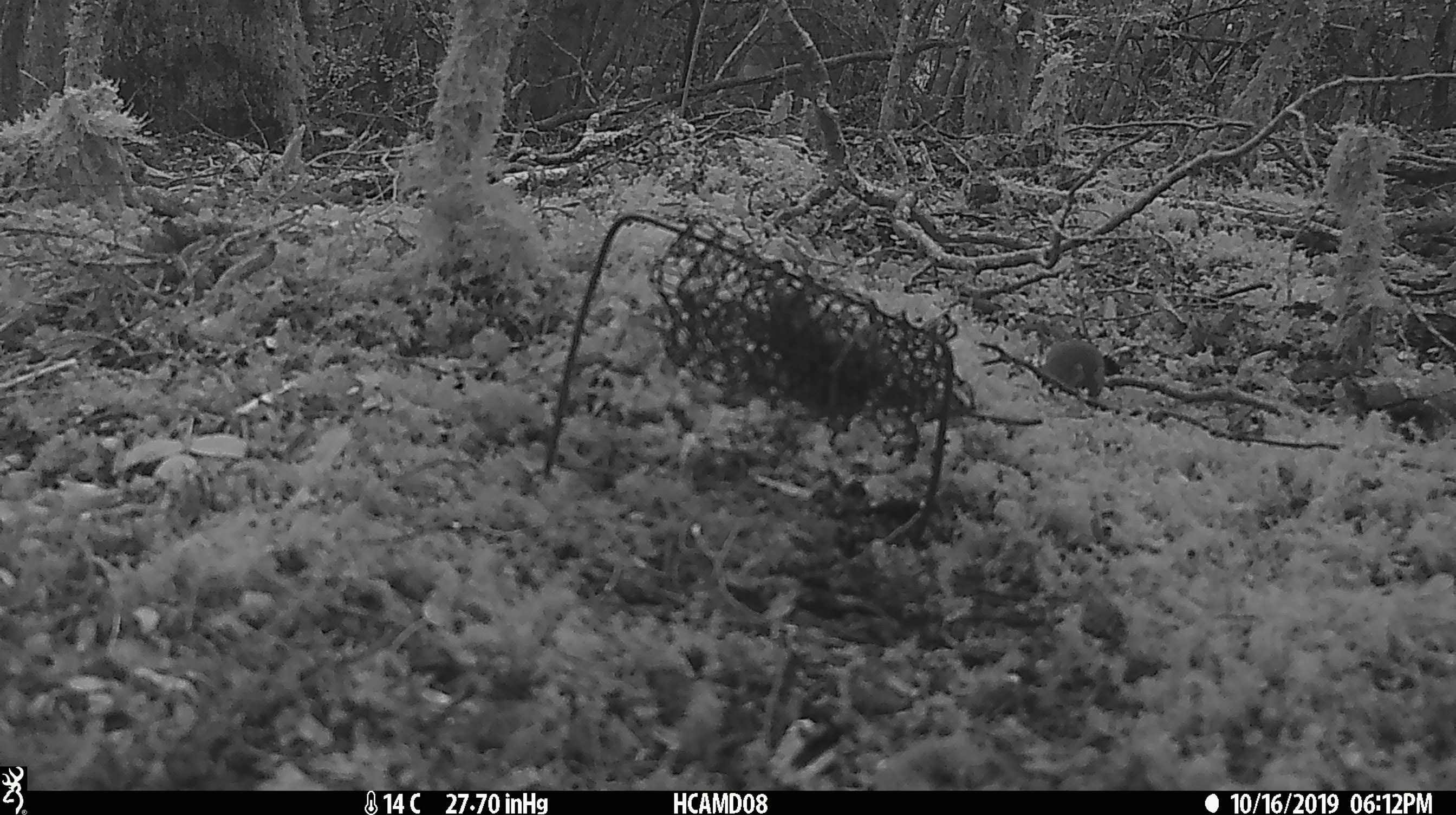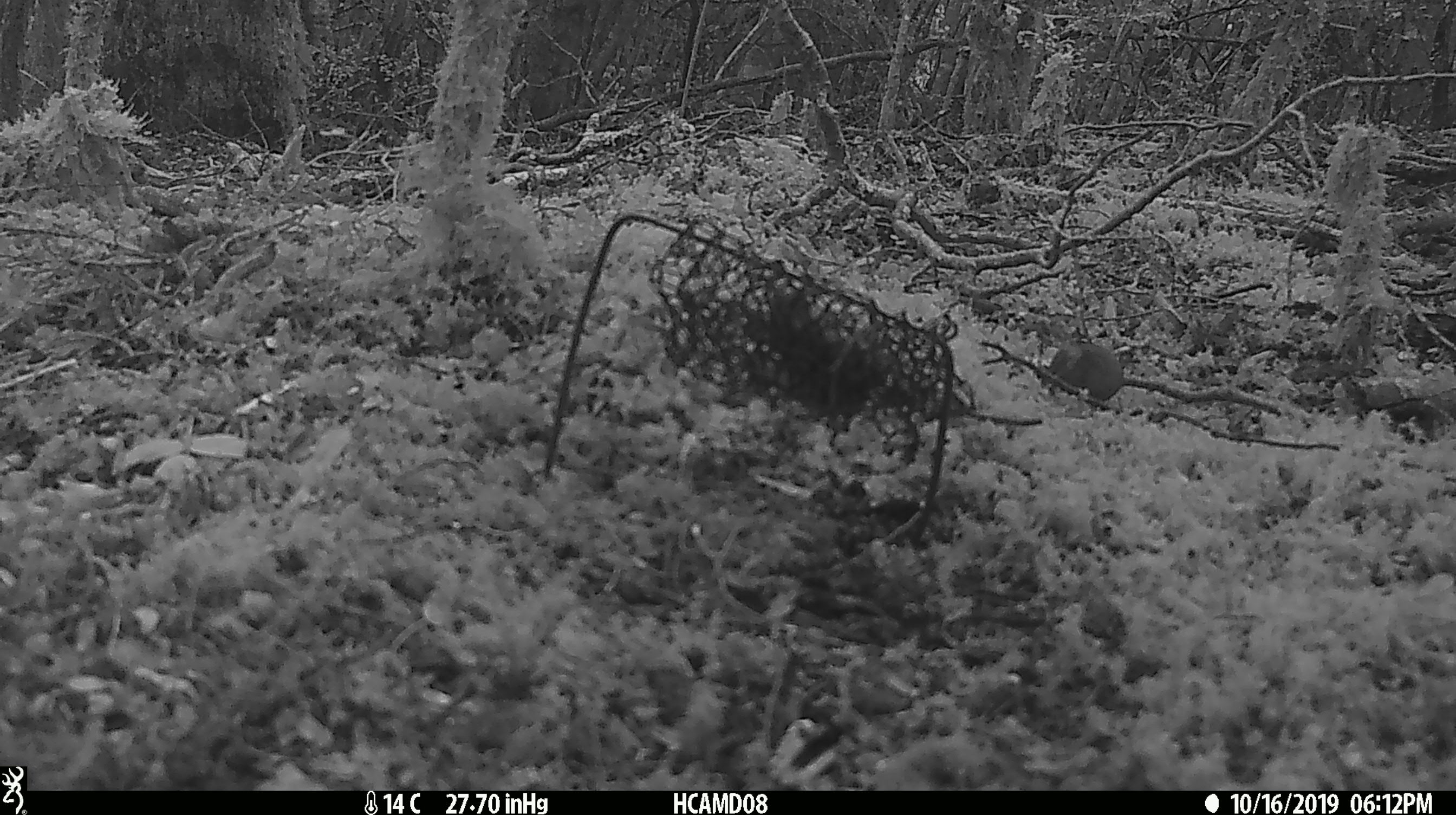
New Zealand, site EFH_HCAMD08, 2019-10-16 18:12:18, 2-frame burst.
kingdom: Animalia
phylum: Chordata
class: Mammalia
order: Rodentia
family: Muridae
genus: Mus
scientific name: Mus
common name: mouse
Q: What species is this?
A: Mouse (Mus).